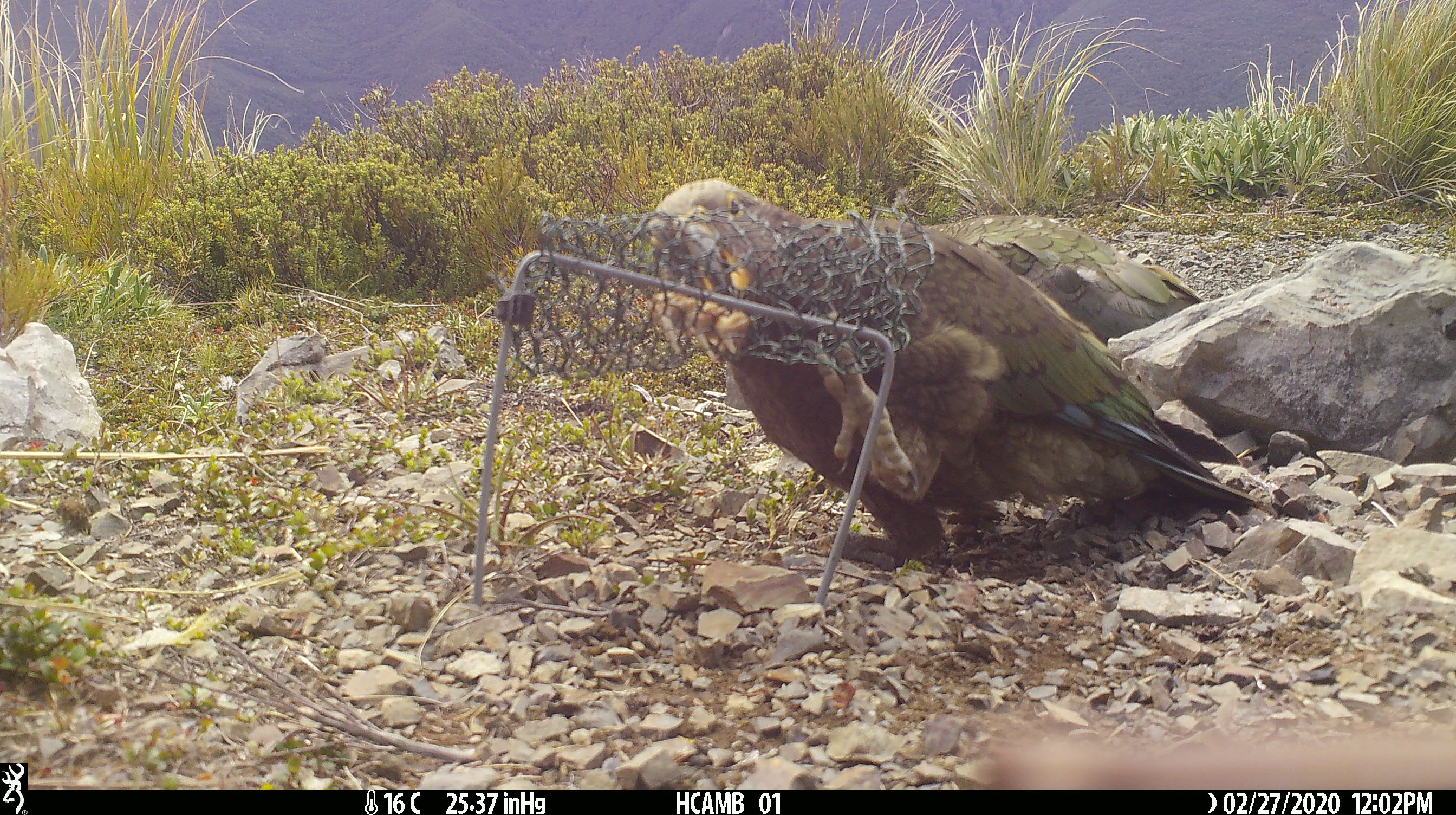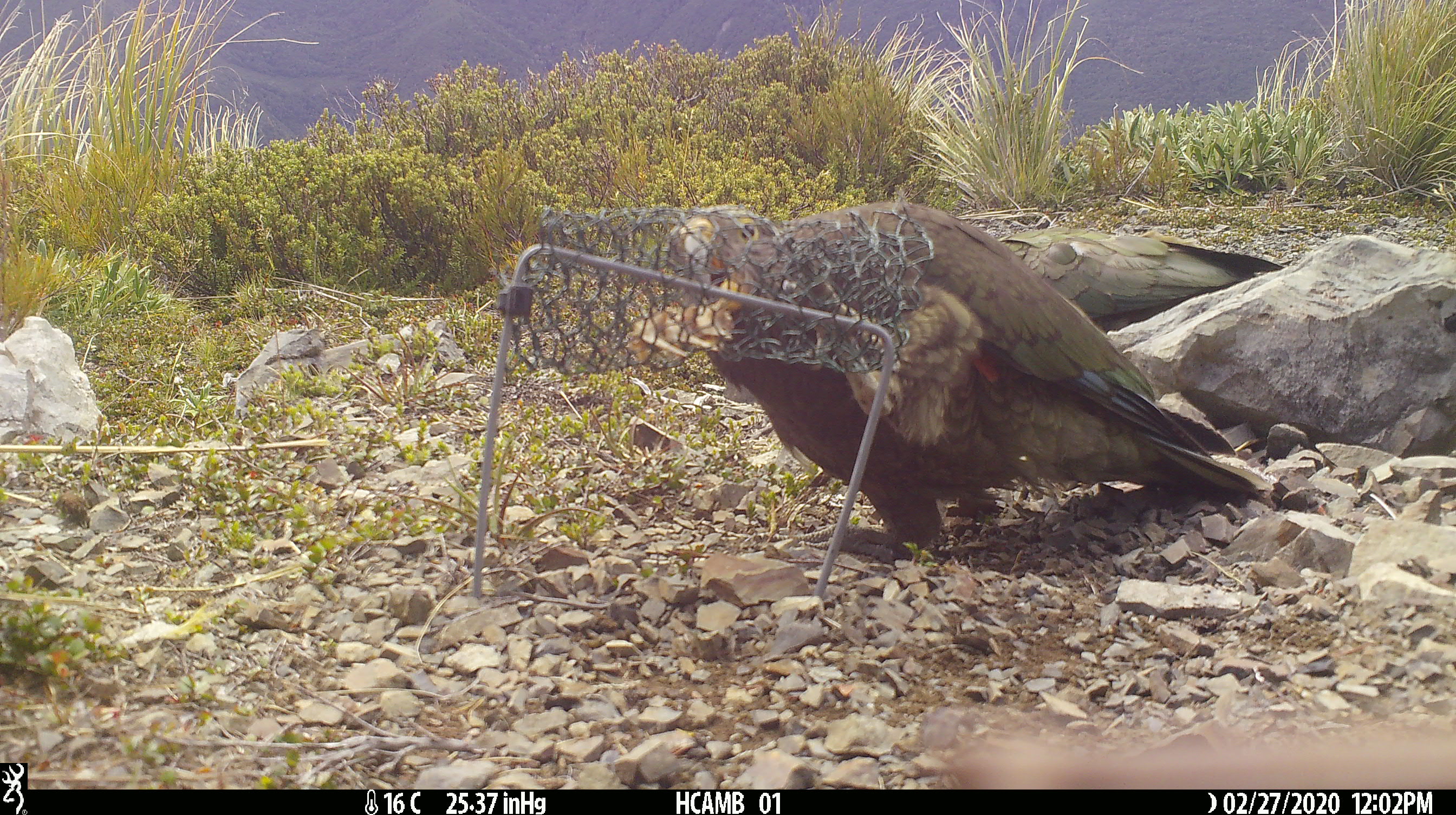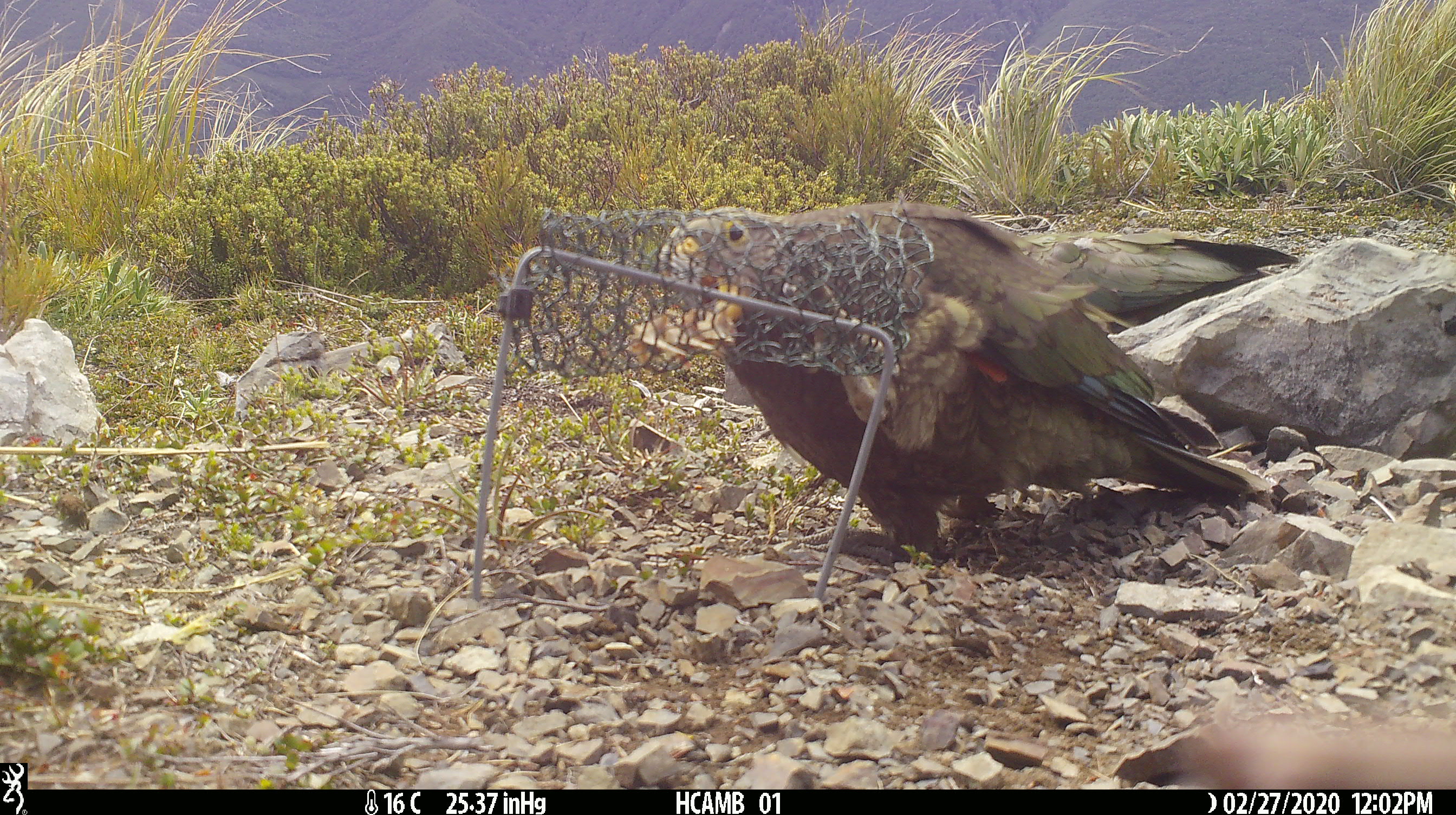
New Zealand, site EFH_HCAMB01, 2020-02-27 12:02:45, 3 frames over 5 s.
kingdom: Animalia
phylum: Chordata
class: Aves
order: Psittaciformes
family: Strigopidae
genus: Nestor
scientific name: Nestor notabilis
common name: kea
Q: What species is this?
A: Kea (Nestor notabilis).